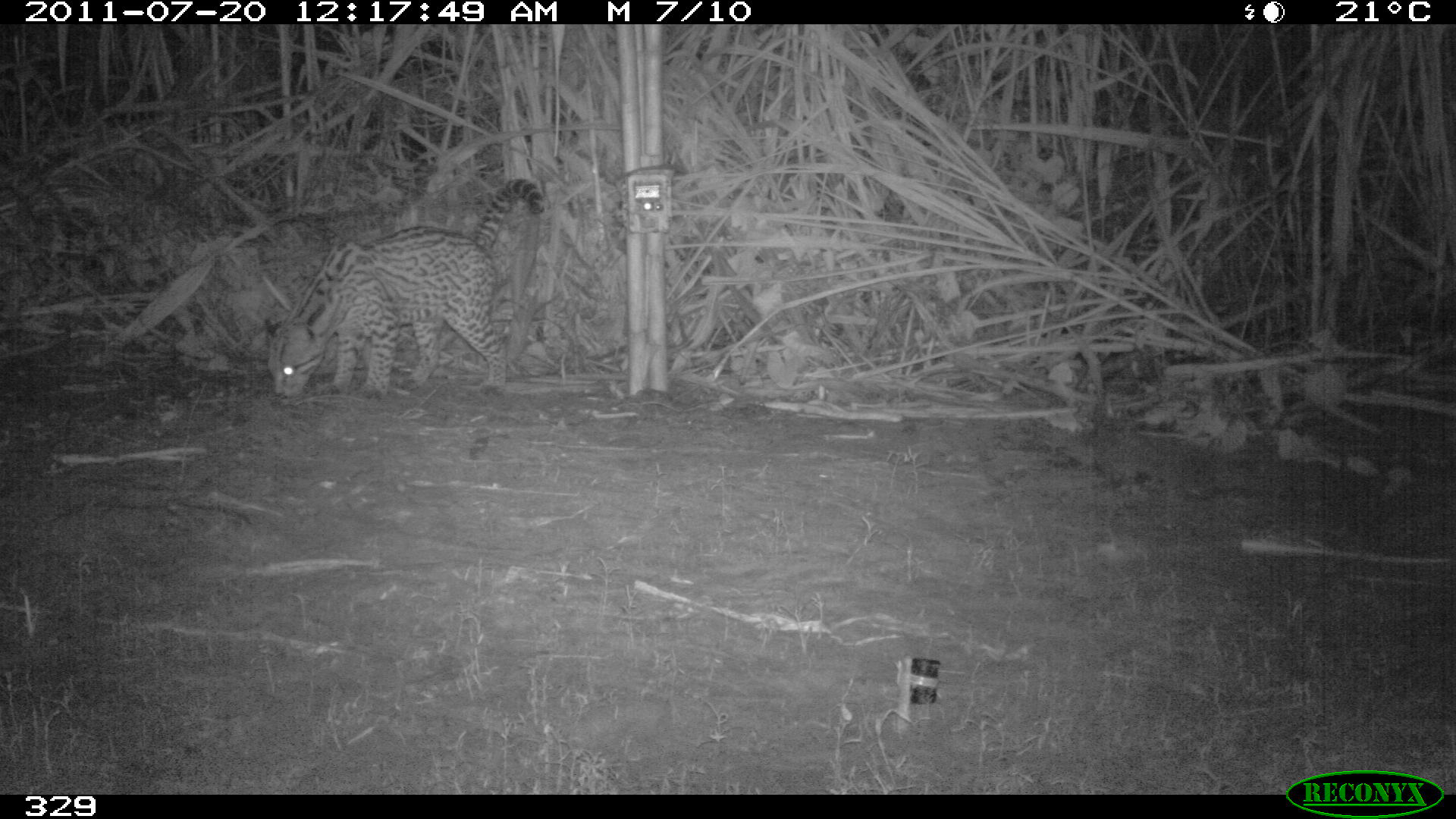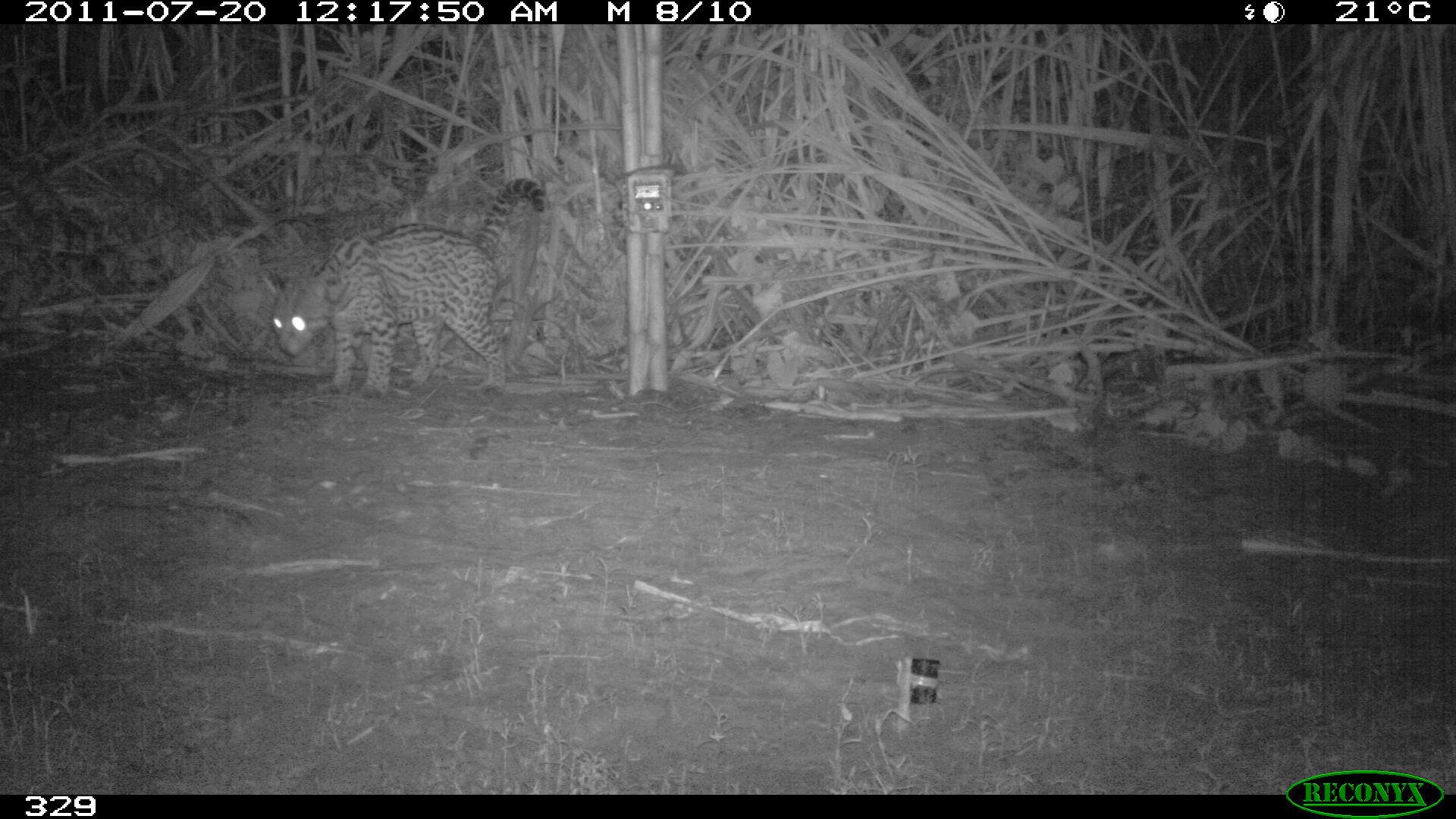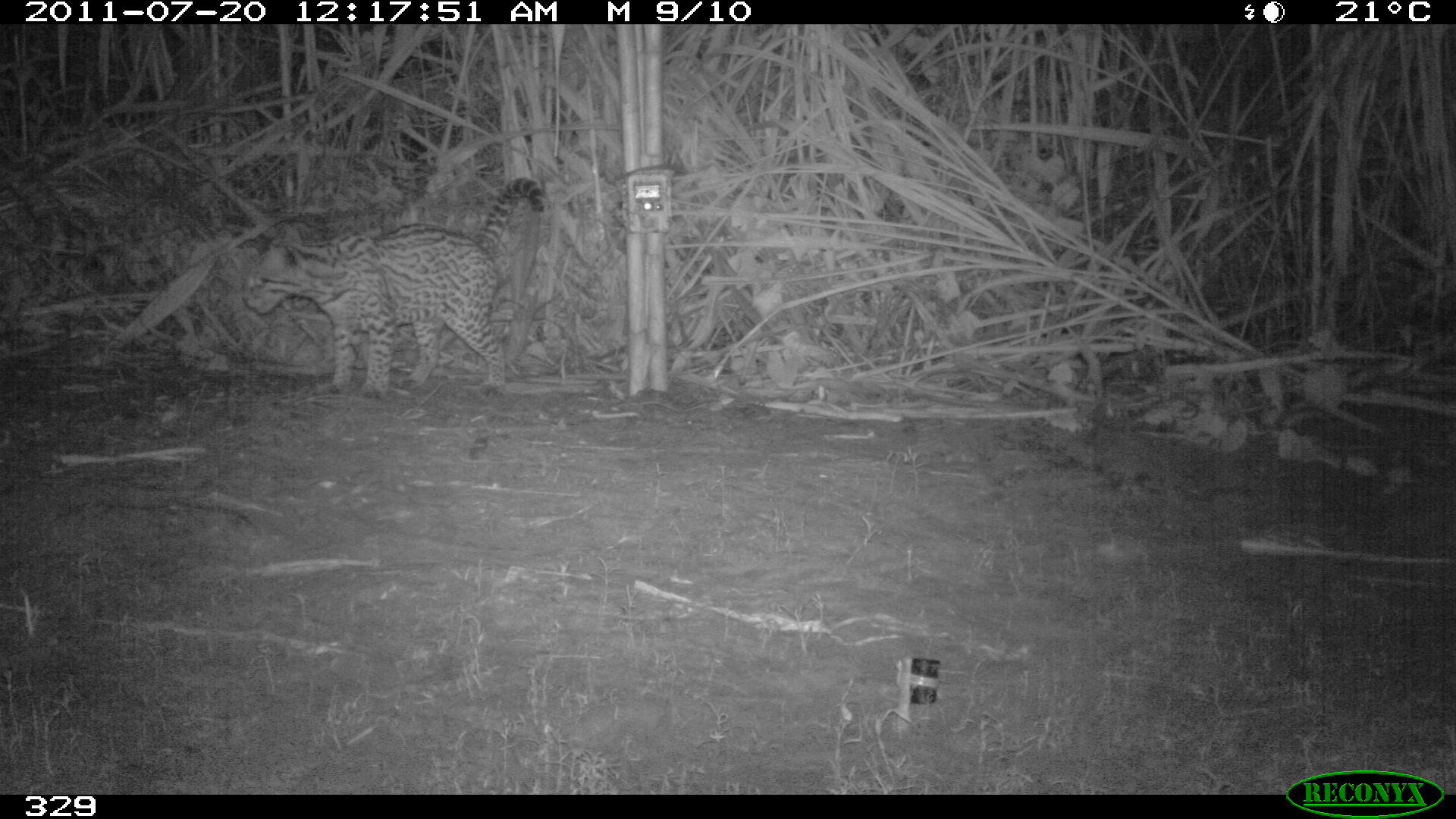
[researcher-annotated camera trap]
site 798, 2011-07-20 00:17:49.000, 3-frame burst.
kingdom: Animalia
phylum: Chordata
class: Mammalia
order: Carnivora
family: Felidae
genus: Leopardus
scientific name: Leopardus pardalis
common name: ocelot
Leopardus pardalis (ocelot).